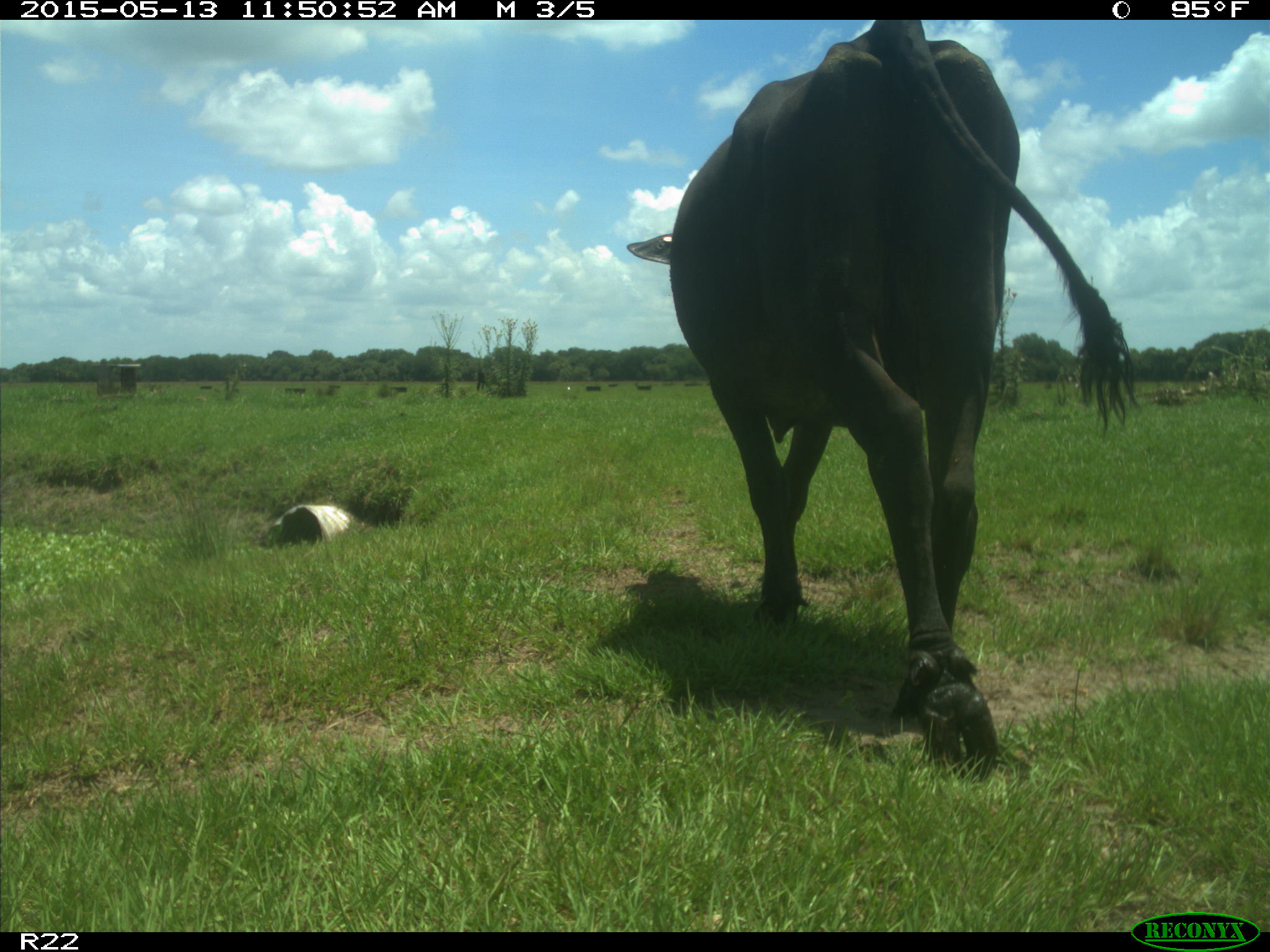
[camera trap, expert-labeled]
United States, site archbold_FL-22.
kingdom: Animalia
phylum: Chordata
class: Mammalia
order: Artiodactyla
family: Bovidae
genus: Bos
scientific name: Bos taurus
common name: domestic cow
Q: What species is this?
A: Bos taurus (domestic cow).